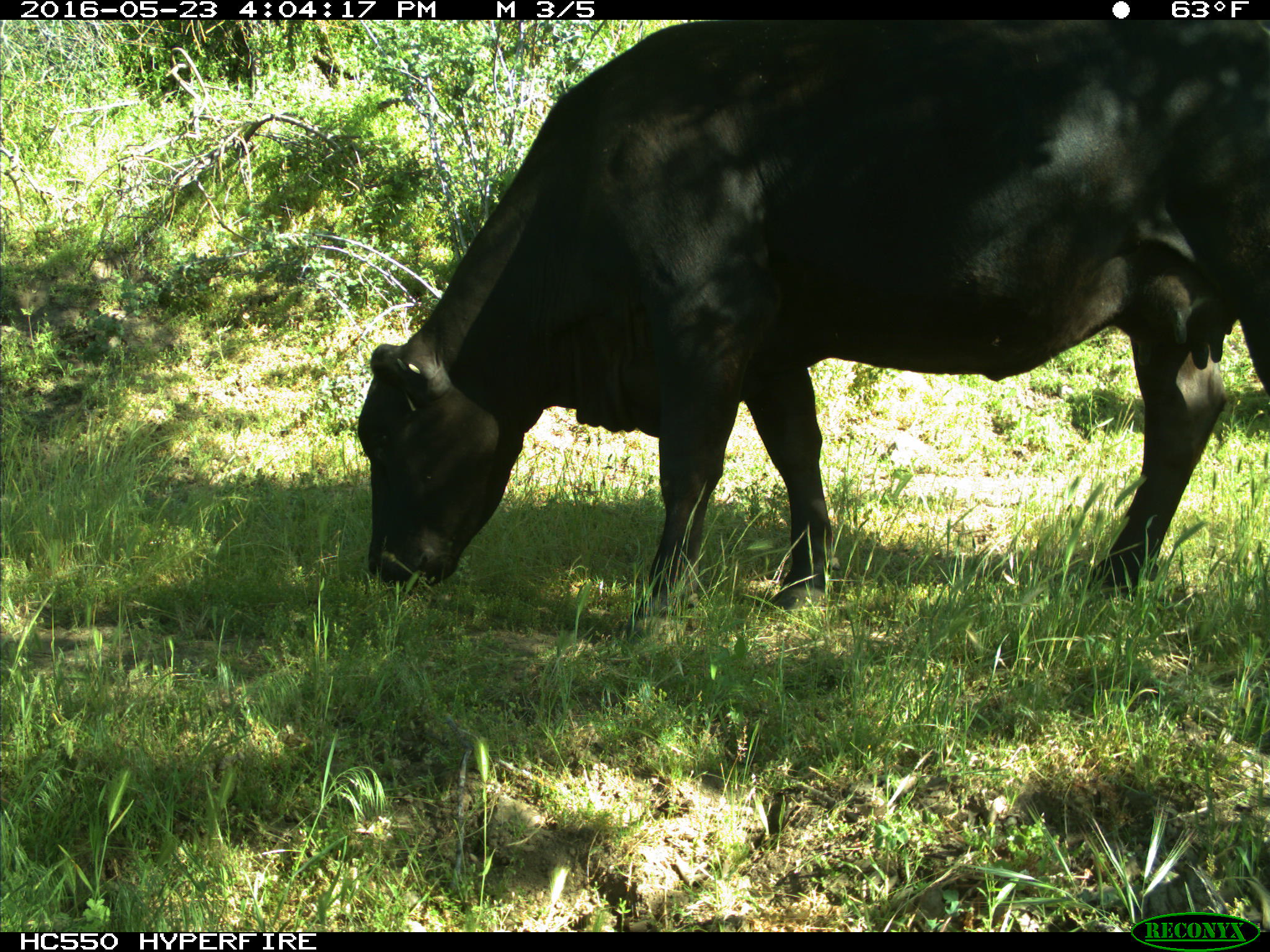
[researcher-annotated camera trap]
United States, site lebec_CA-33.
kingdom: Animalia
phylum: Chordata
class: Mammalia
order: Artiodactyla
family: Bovidae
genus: Bos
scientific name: Bos taurus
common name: domestic cow